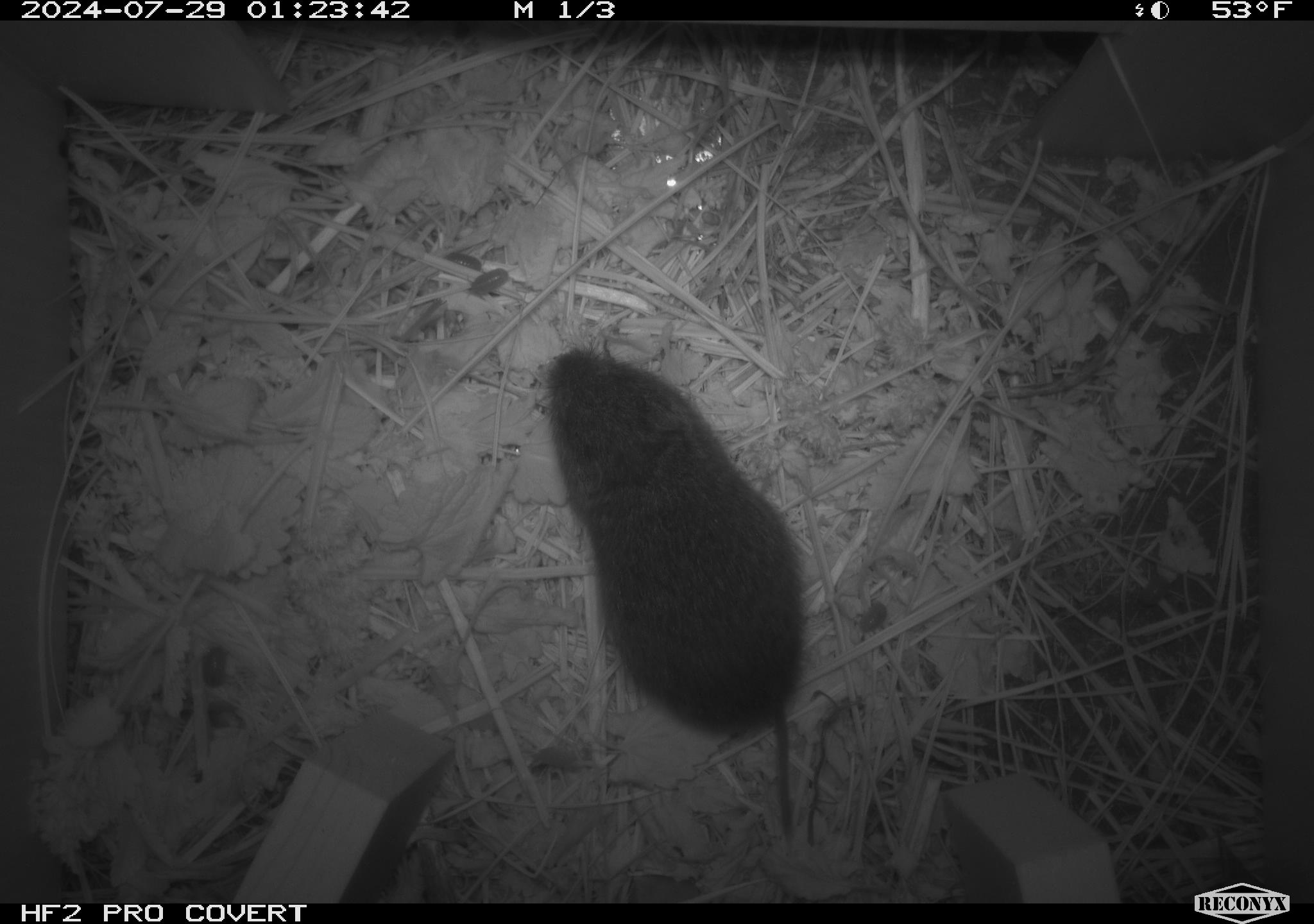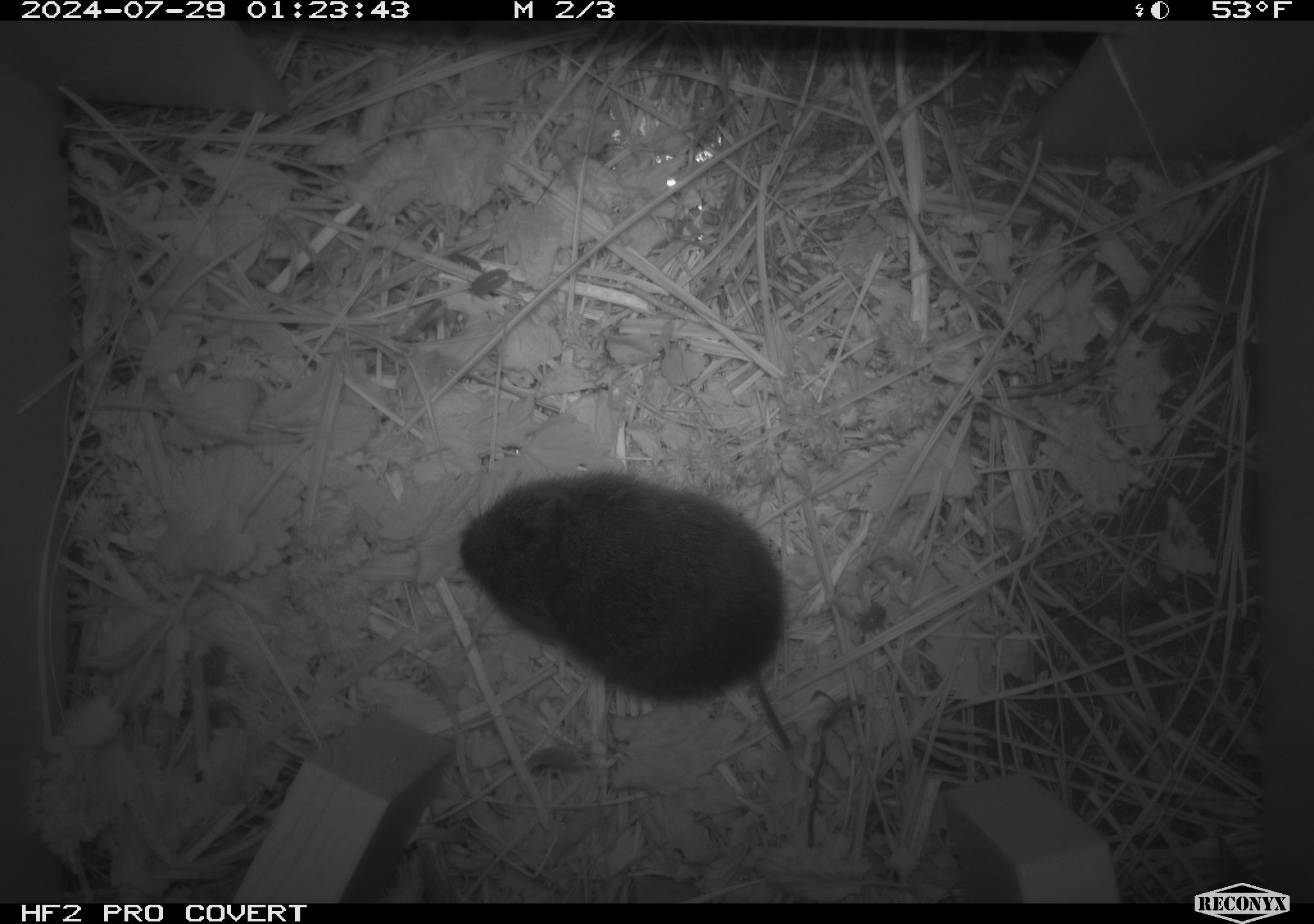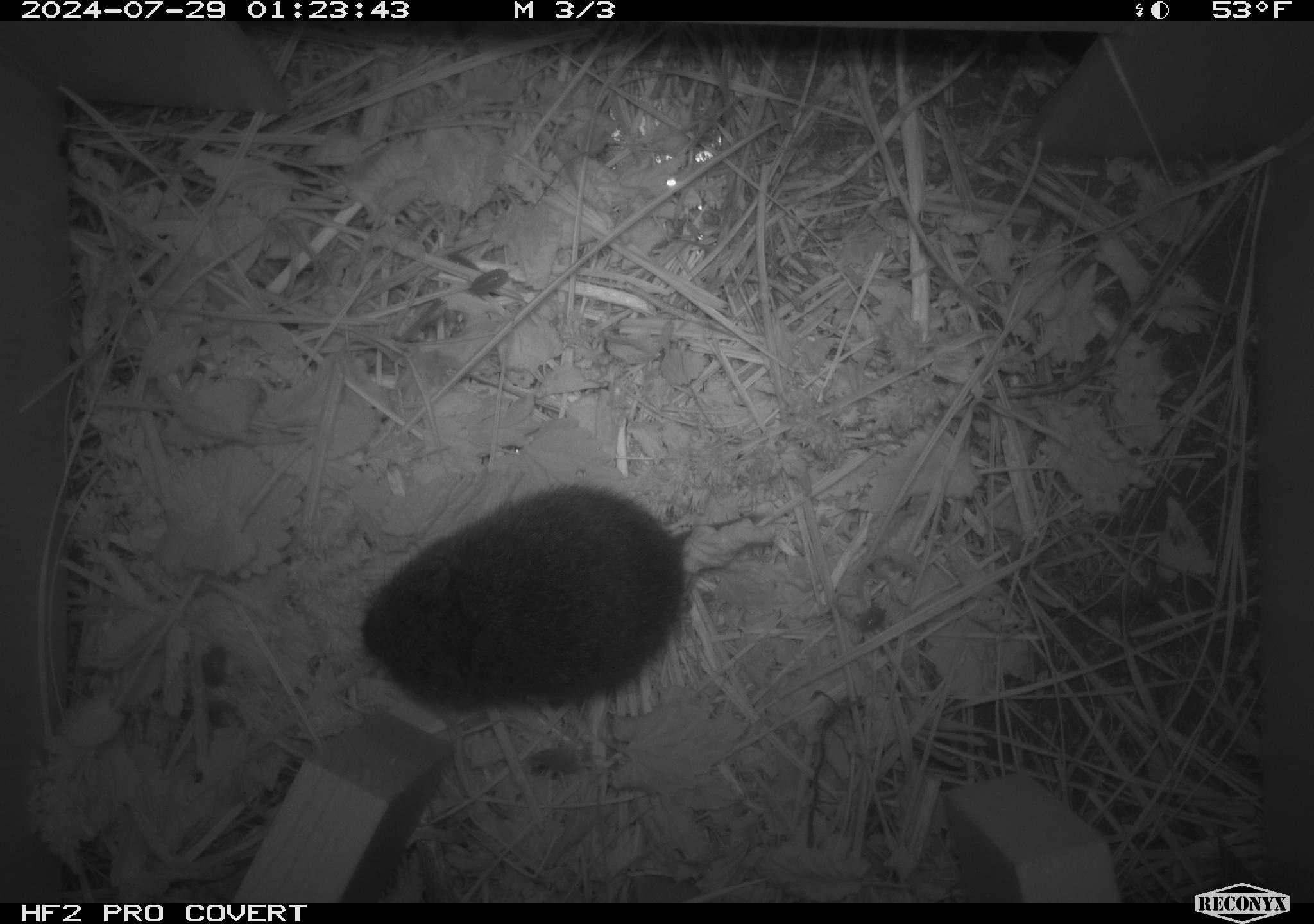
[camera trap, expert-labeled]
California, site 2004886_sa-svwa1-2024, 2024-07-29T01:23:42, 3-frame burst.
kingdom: Animalia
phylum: Chordata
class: Mammalia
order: Rodentia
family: Cricetidae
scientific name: Arvicolinae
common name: voles, lemmings, and muskrats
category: arvicolinae subfamily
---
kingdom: Animalia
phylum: Arthropoda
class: Malacostraca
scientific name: Malacostraca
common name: amphipods, crabs, isopods, krill, lobsters and shrimps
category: malacostracan